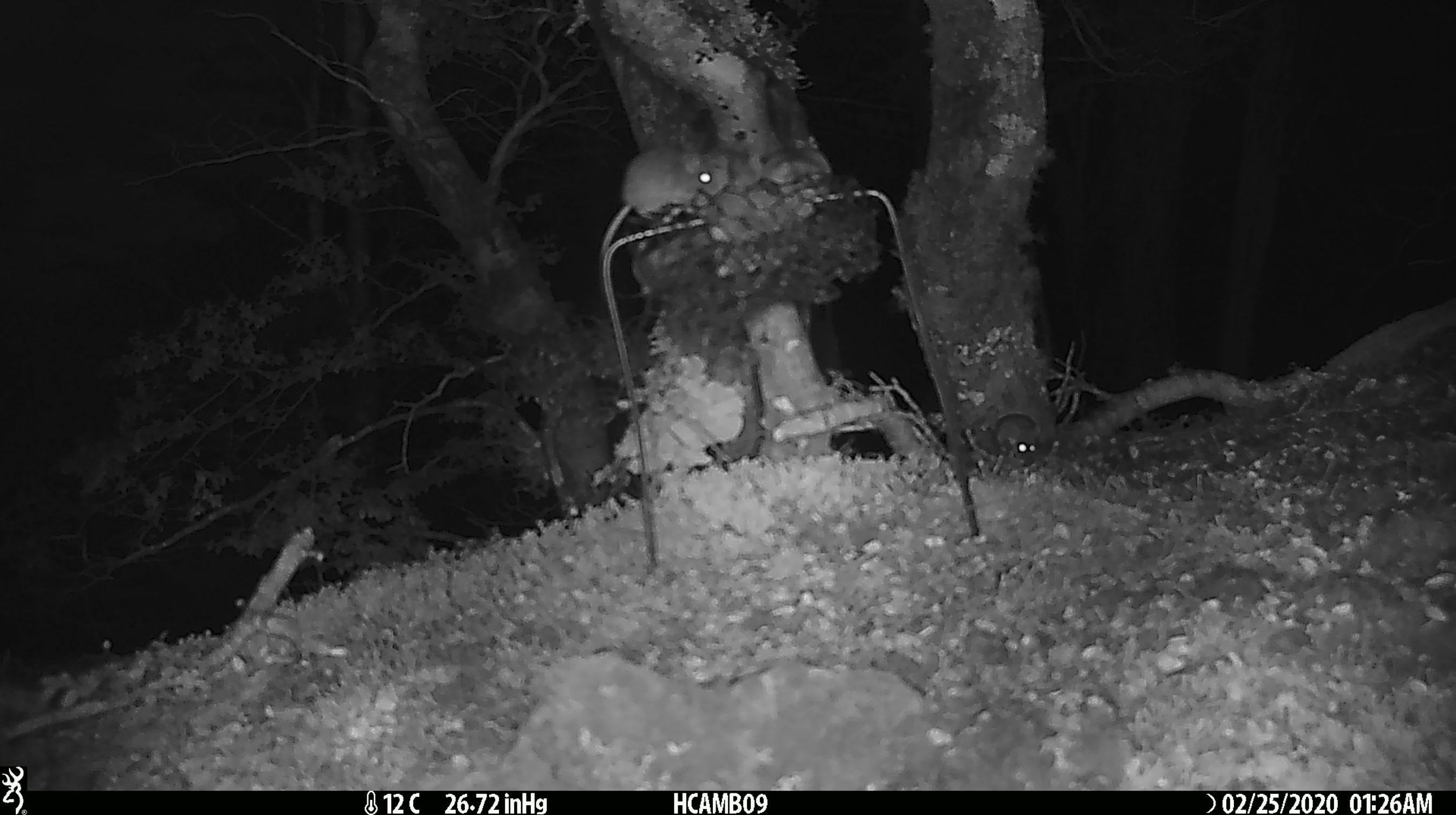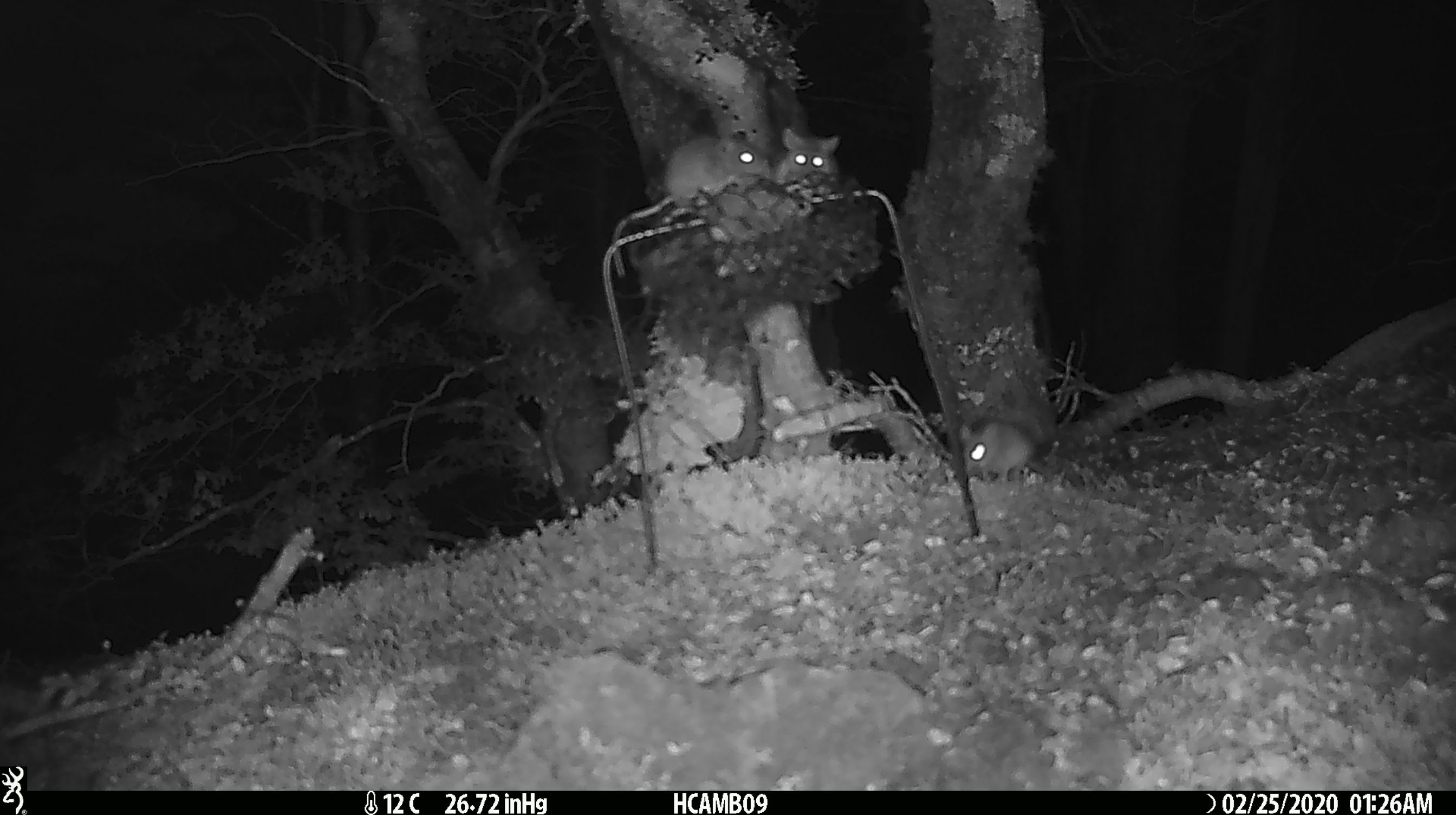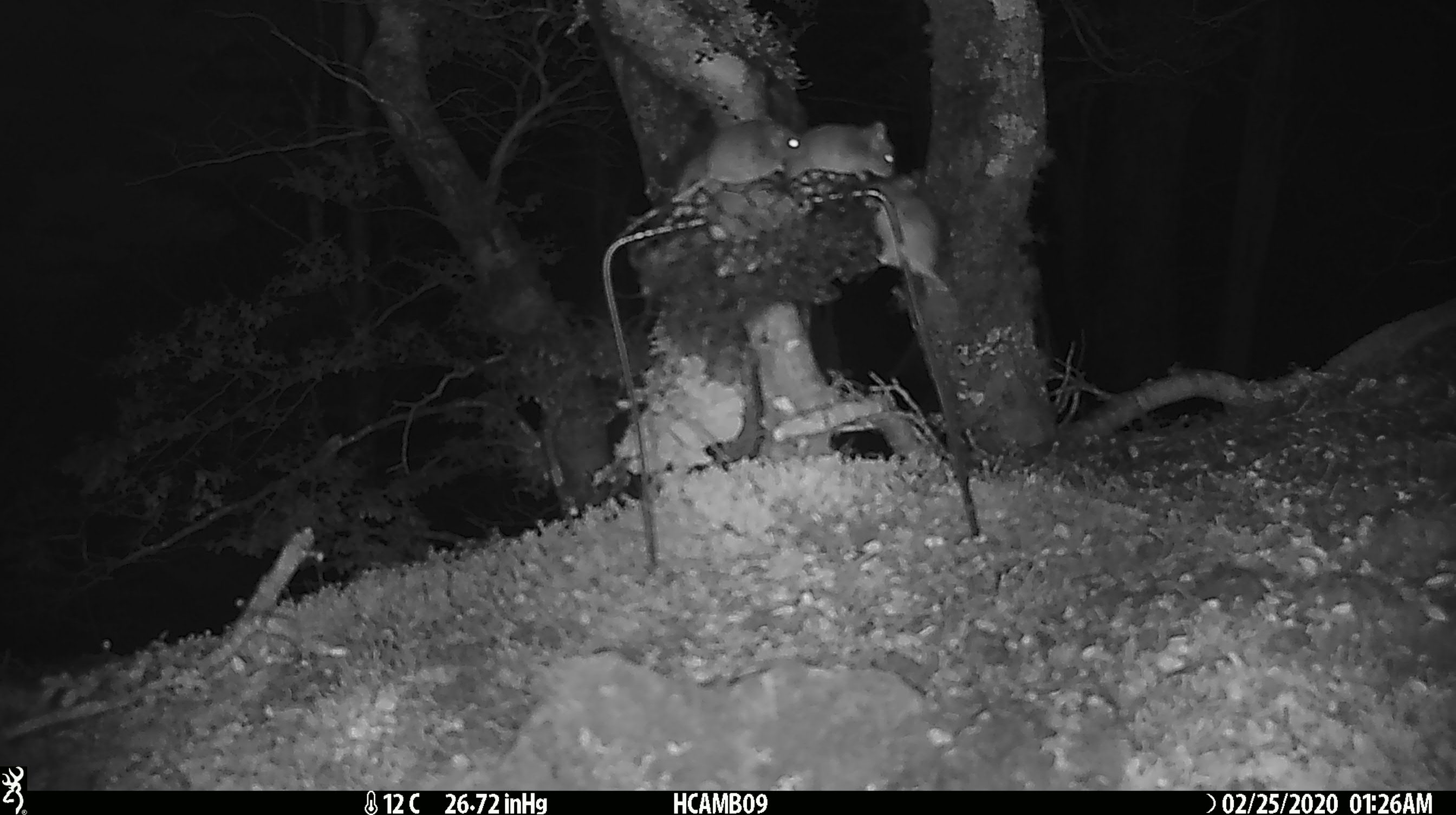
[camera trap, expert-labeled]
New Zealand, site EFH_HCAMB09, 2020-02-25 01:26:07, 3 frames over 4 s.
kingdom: Animalia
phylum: Chordata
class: Mammalia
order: Rodentia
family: Muridae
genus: Mus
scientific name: Mus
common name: mouse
Mouse (Mus).